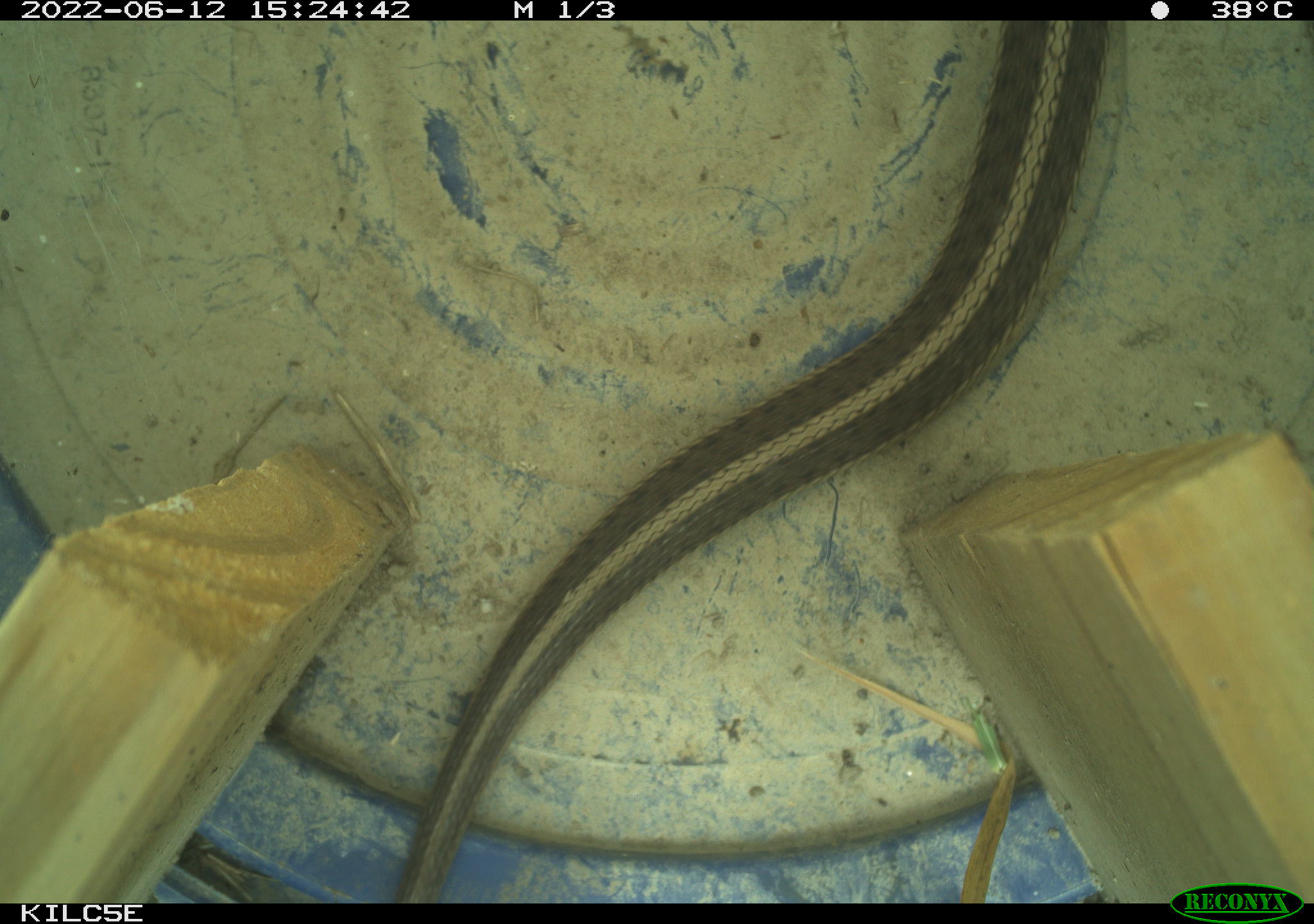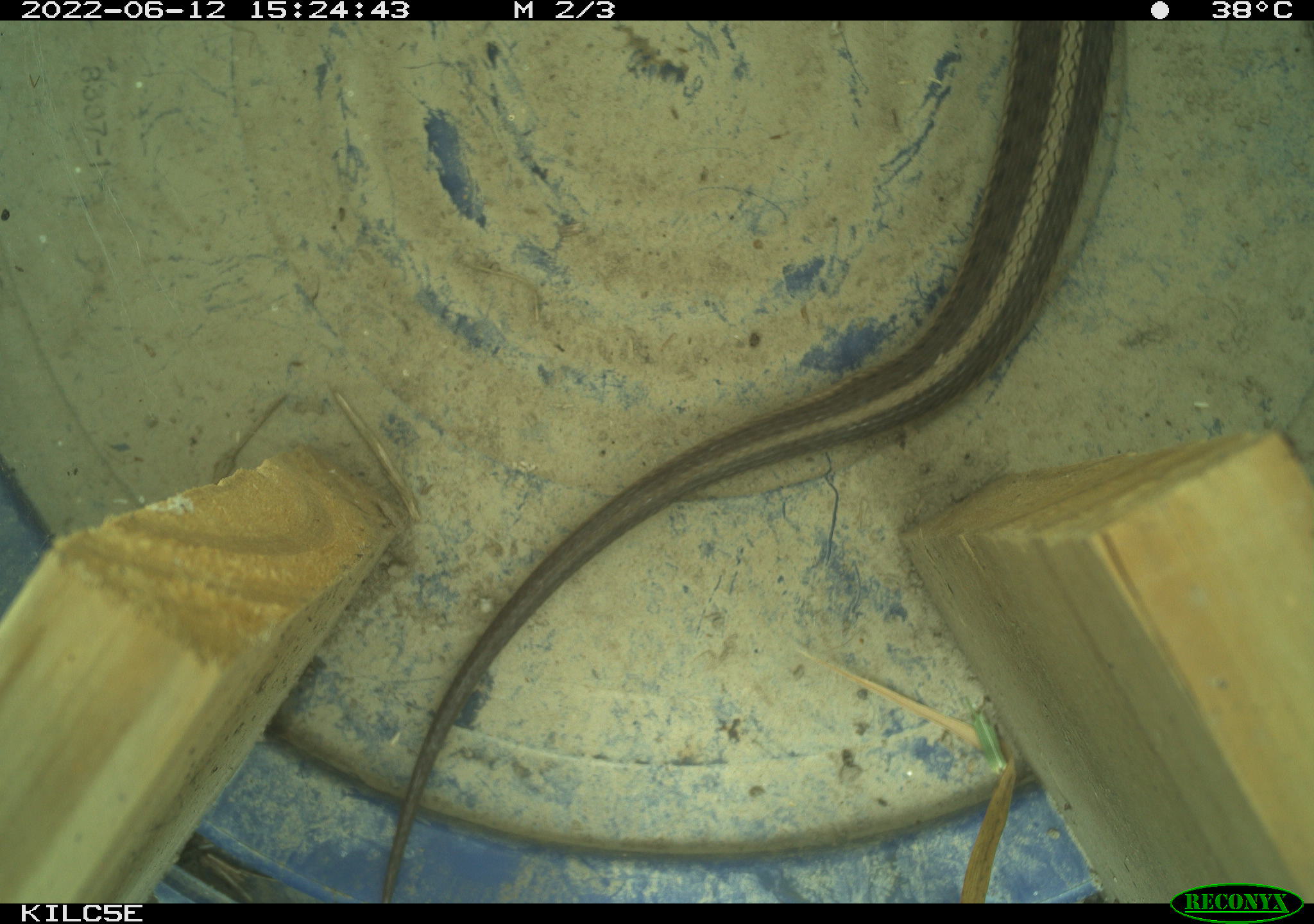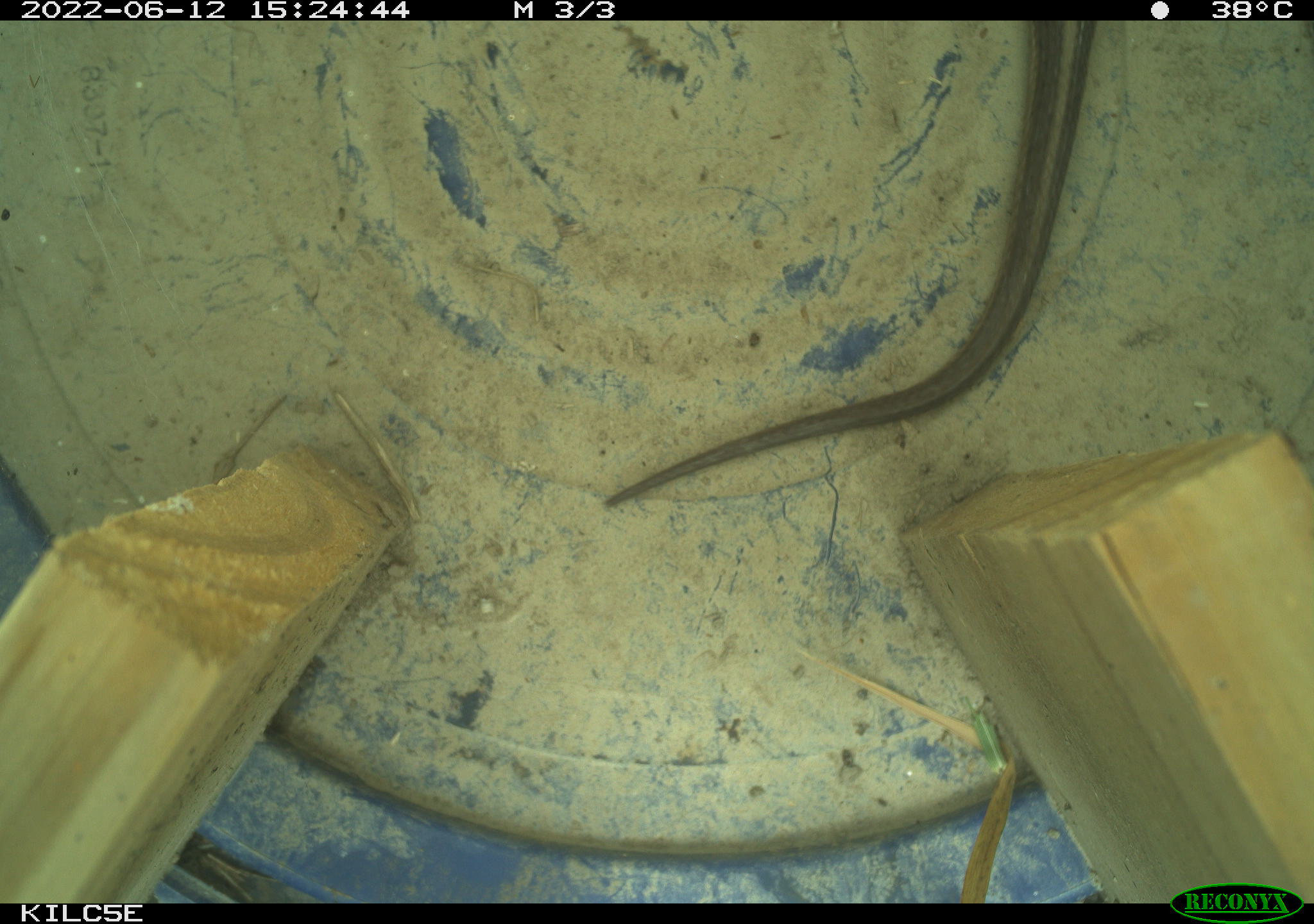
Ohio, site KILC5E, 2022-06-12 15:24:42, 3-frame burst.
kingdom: Animalia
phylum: Chordata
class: Reptilia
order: Squamata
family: Colubridae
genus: Thamnophis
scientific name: Thamnophis sirtalis sirtalis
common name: eastern gartersnake